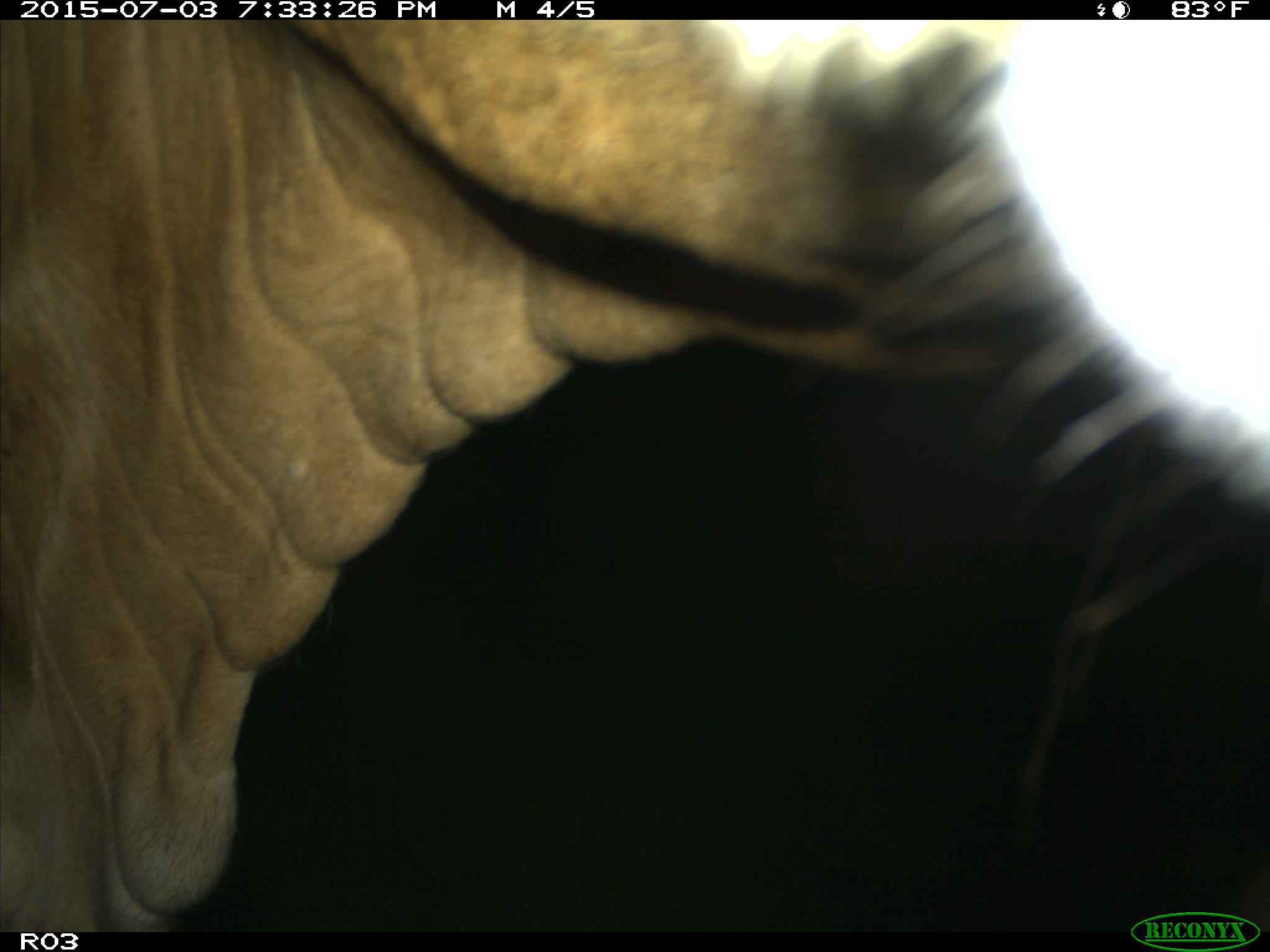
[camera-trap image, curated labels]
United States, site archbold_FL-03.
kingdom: Animalia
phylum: Chordata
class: Mammalia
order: Artiodactyla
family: Bovidae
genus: Bos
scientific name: Bos taurus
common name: domestic cow